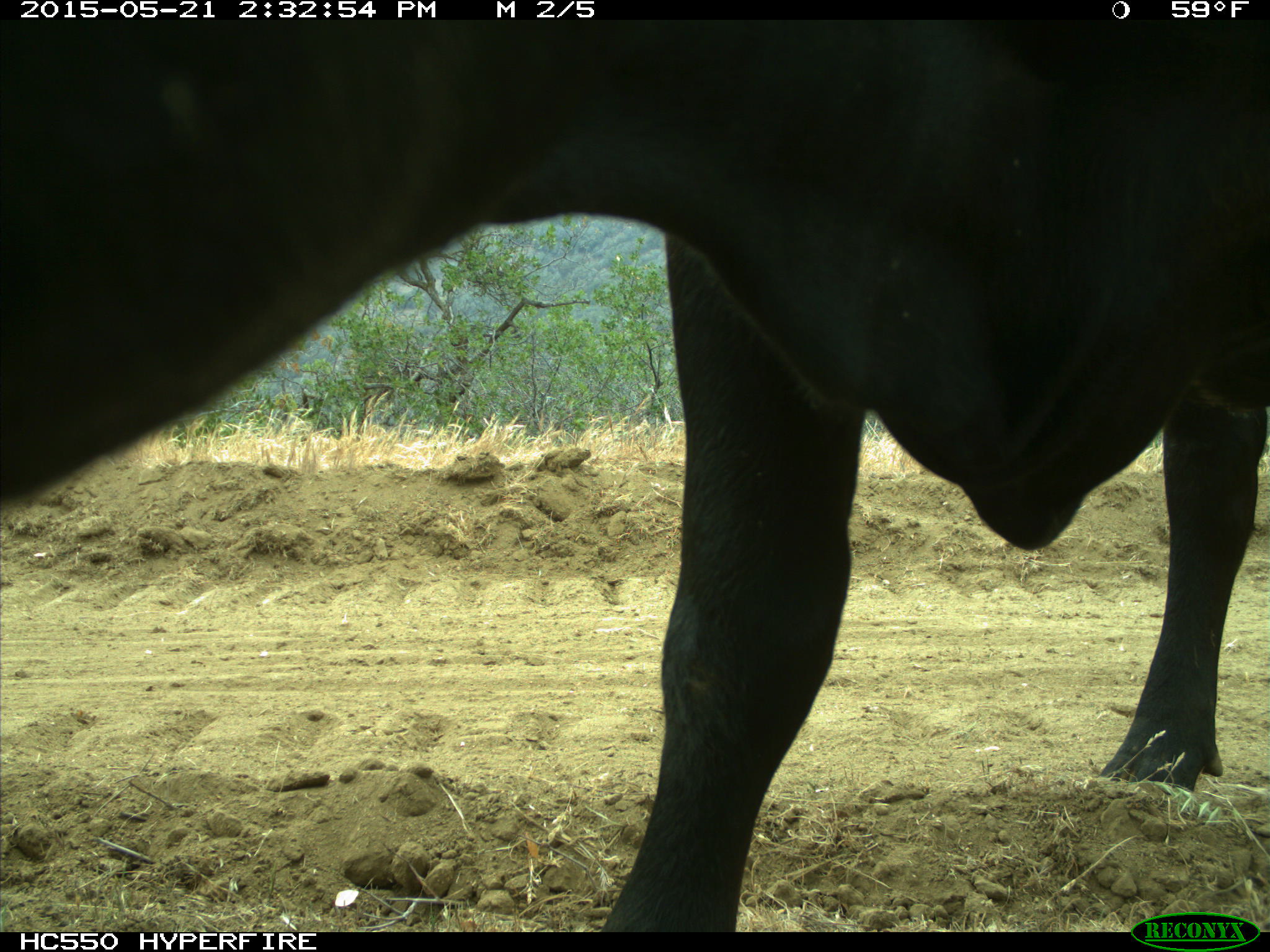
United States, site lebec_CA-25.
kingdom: Animalia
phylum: Chordata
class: Mammalia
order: Artiodactyla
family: Bovidae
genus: Bos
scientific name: Bos taurus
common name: domestic cow